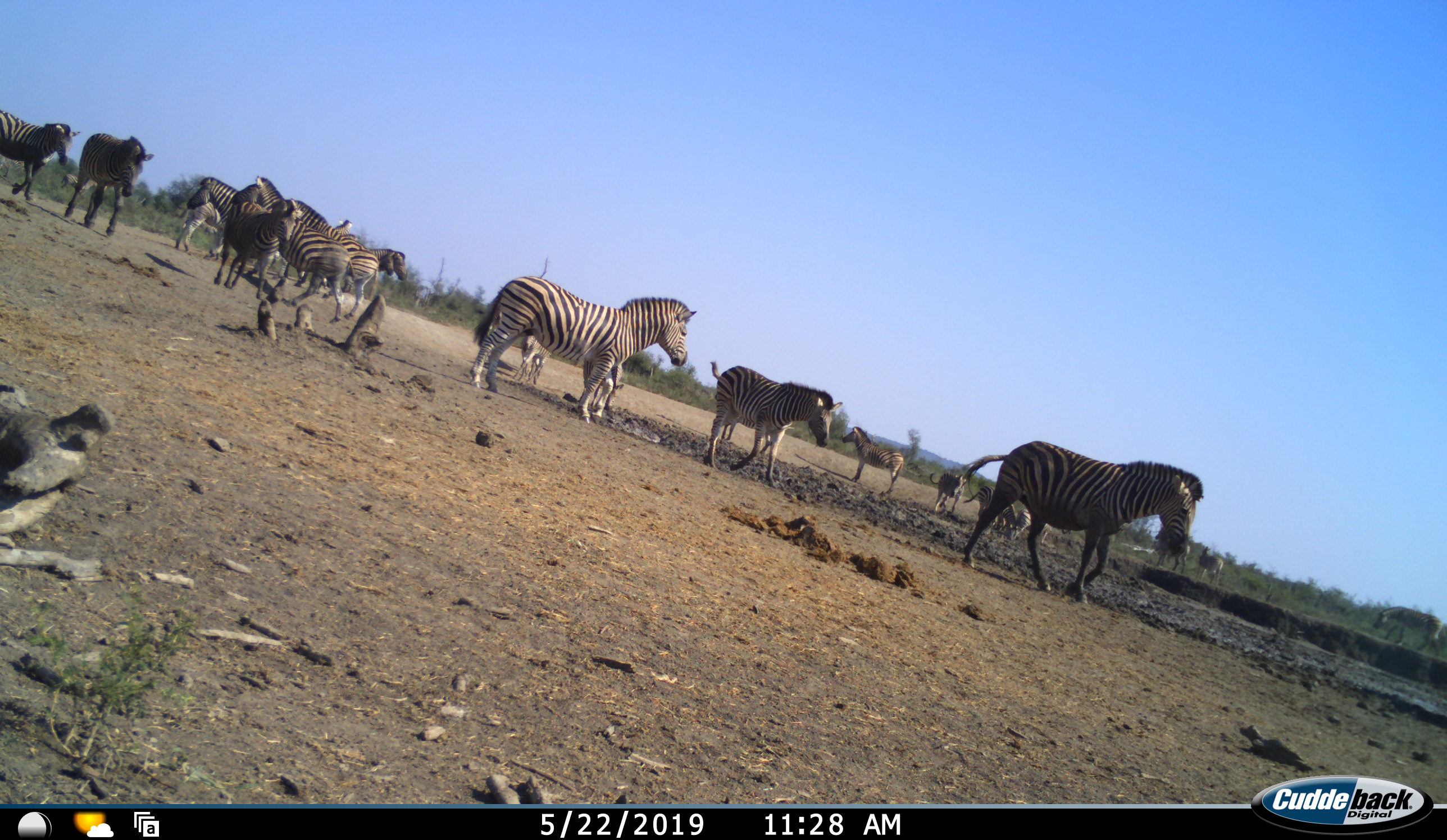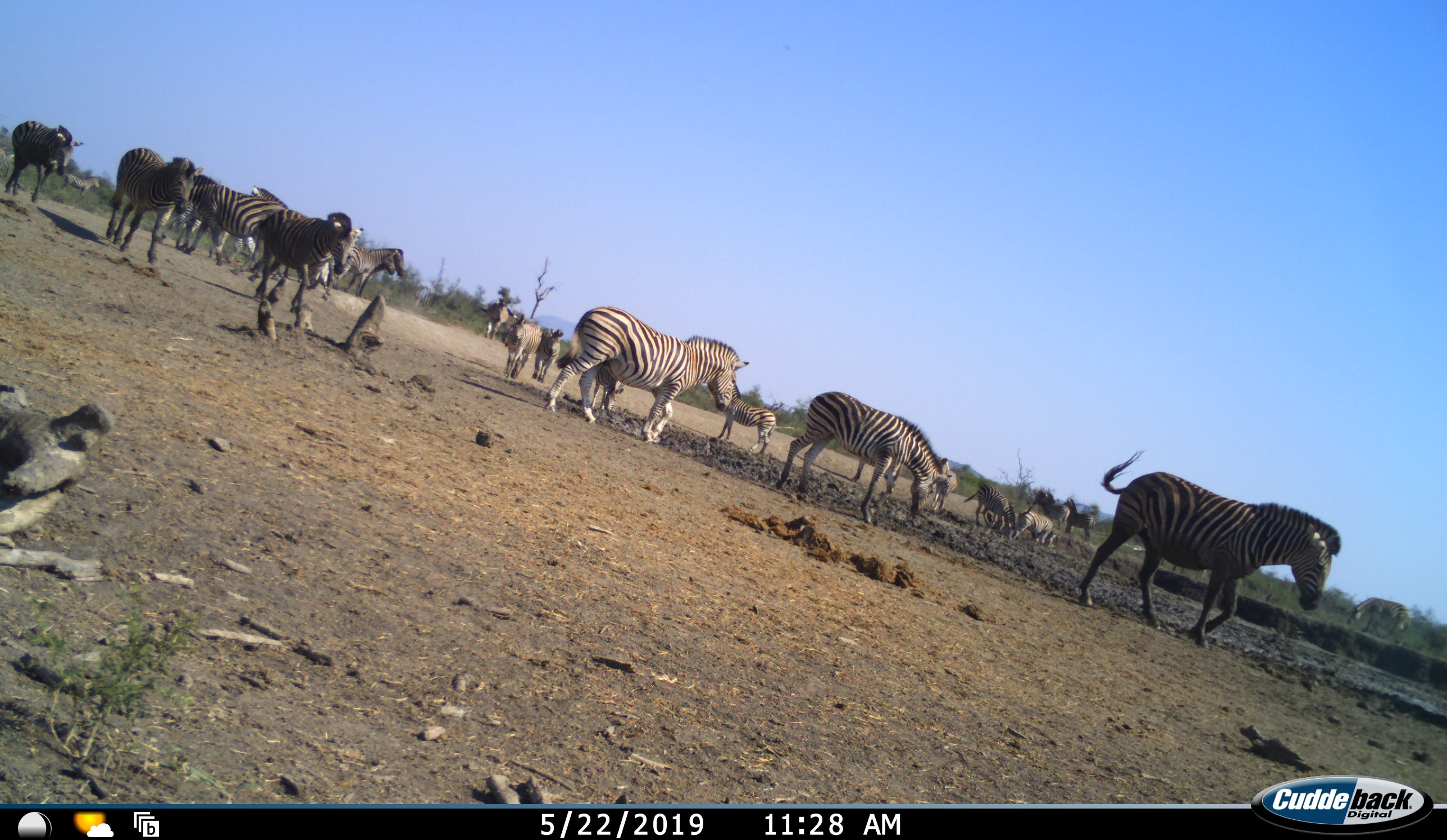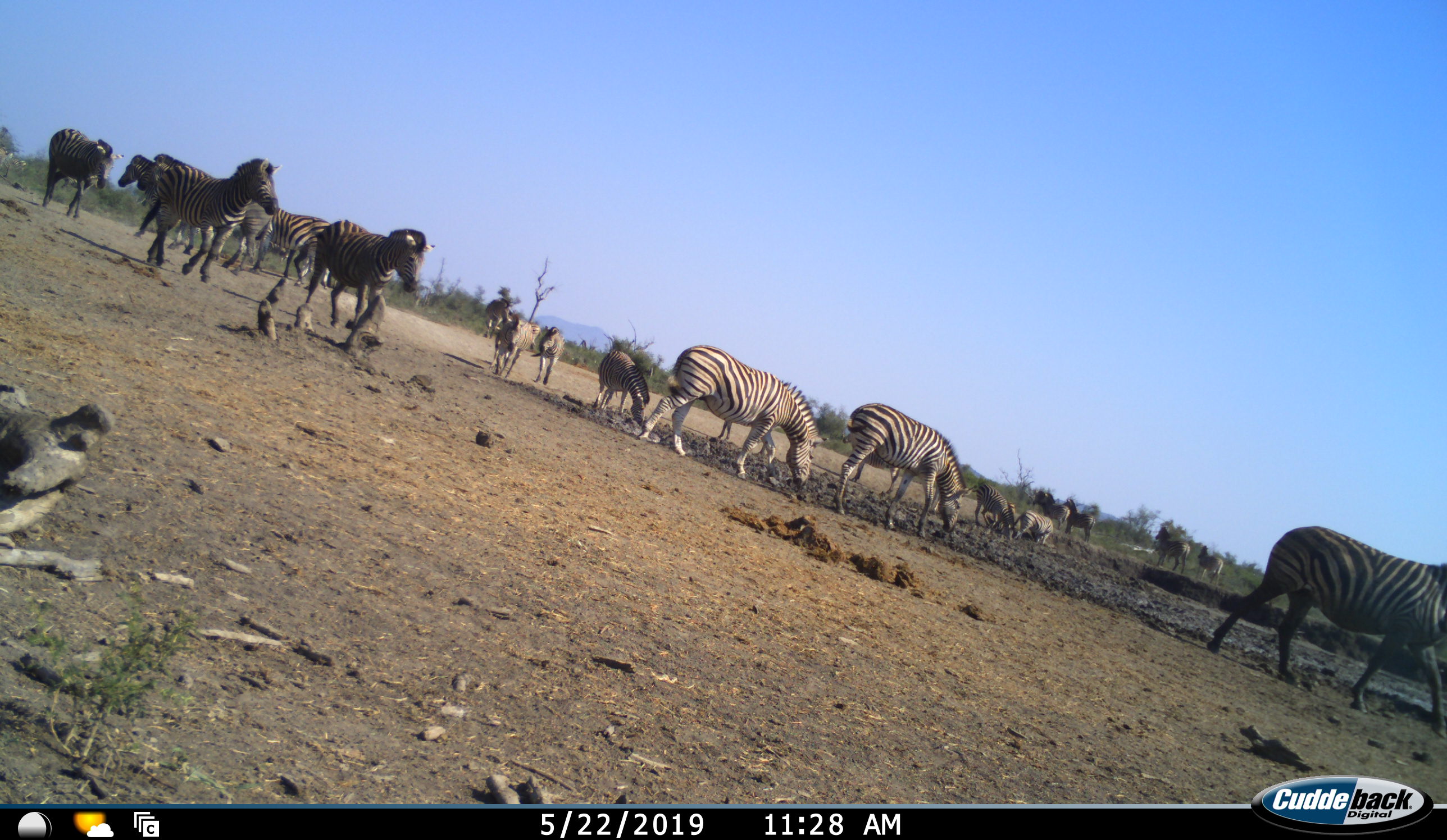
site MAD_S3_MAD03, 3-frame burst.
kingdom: Animalia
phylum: Chordata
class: Mammalia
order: Perissodactyla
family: Equidae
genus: Equus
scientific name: Equus quagga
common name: plains zebra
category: zebraplains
Zebraplains (plains zebra) (Equus quagga), count 11-50. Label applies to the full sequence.